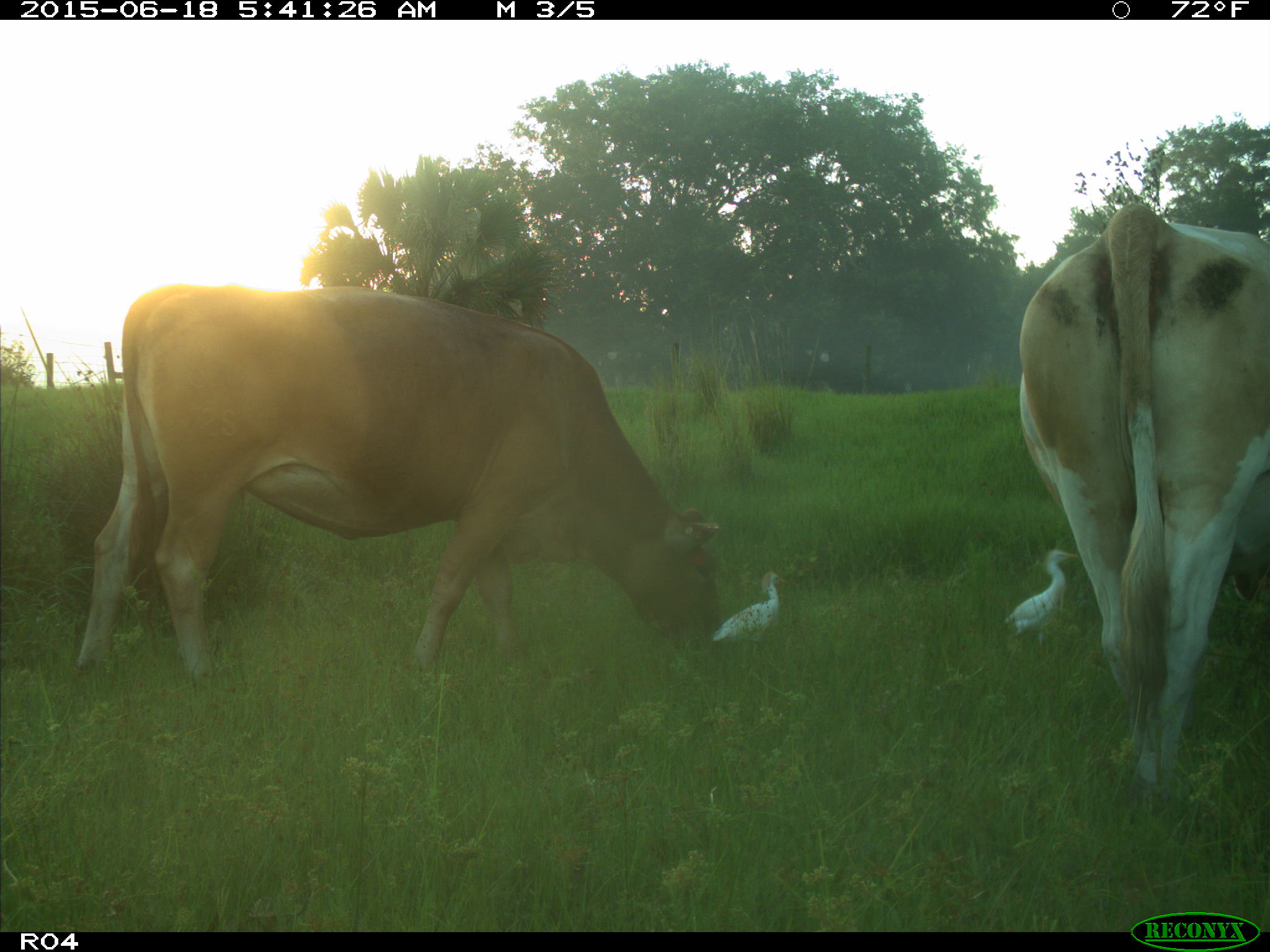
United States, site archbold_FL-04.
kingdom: Animalia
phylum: Chordata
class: Mammalia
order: Artiodactyla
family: Bovidae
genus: Bos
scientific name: Bos taurus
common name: domestic cow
Bos taurus (domestic cow).